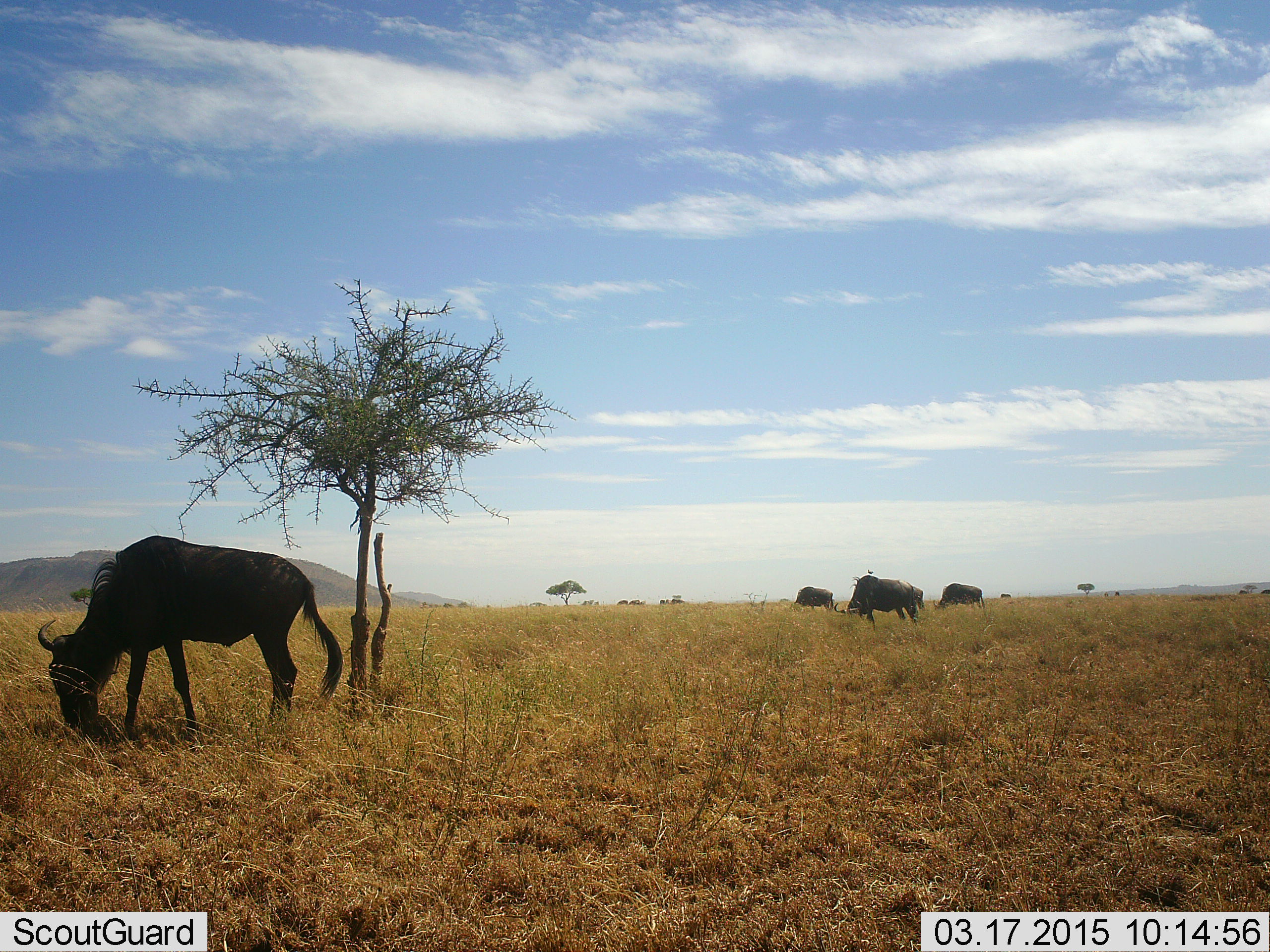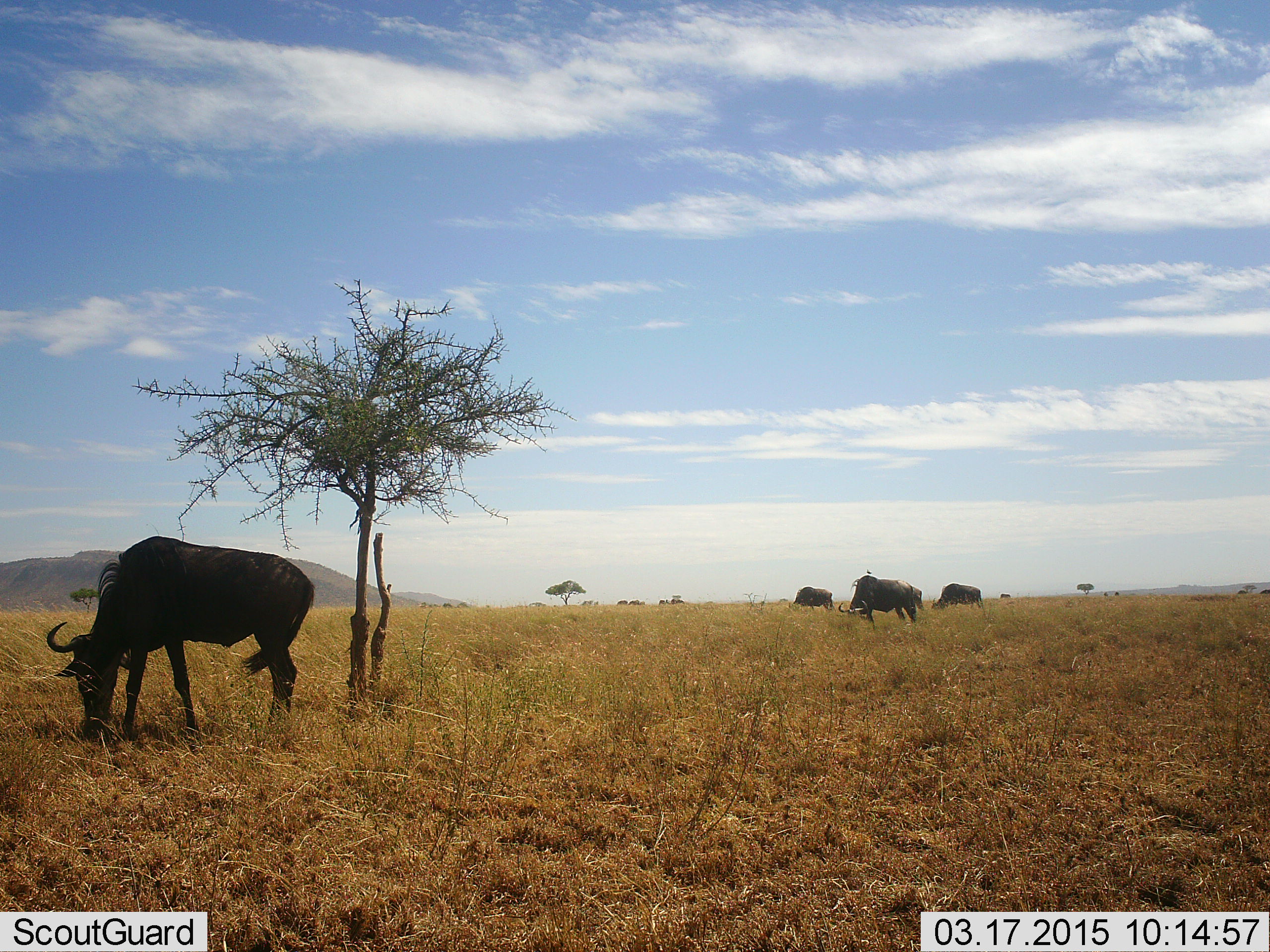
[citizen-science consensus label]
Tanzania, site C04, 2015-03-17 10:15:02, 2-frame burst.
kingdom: Animalia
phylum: Chordata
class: Mammalia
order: Artiodactyla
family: Bovidae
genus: Connochaetes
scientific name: Connochaetes taurinus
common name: blue wildebeest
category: wildebeest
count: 4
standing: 27%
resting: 9%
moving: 18%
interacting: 0%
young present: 0%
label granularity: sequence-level